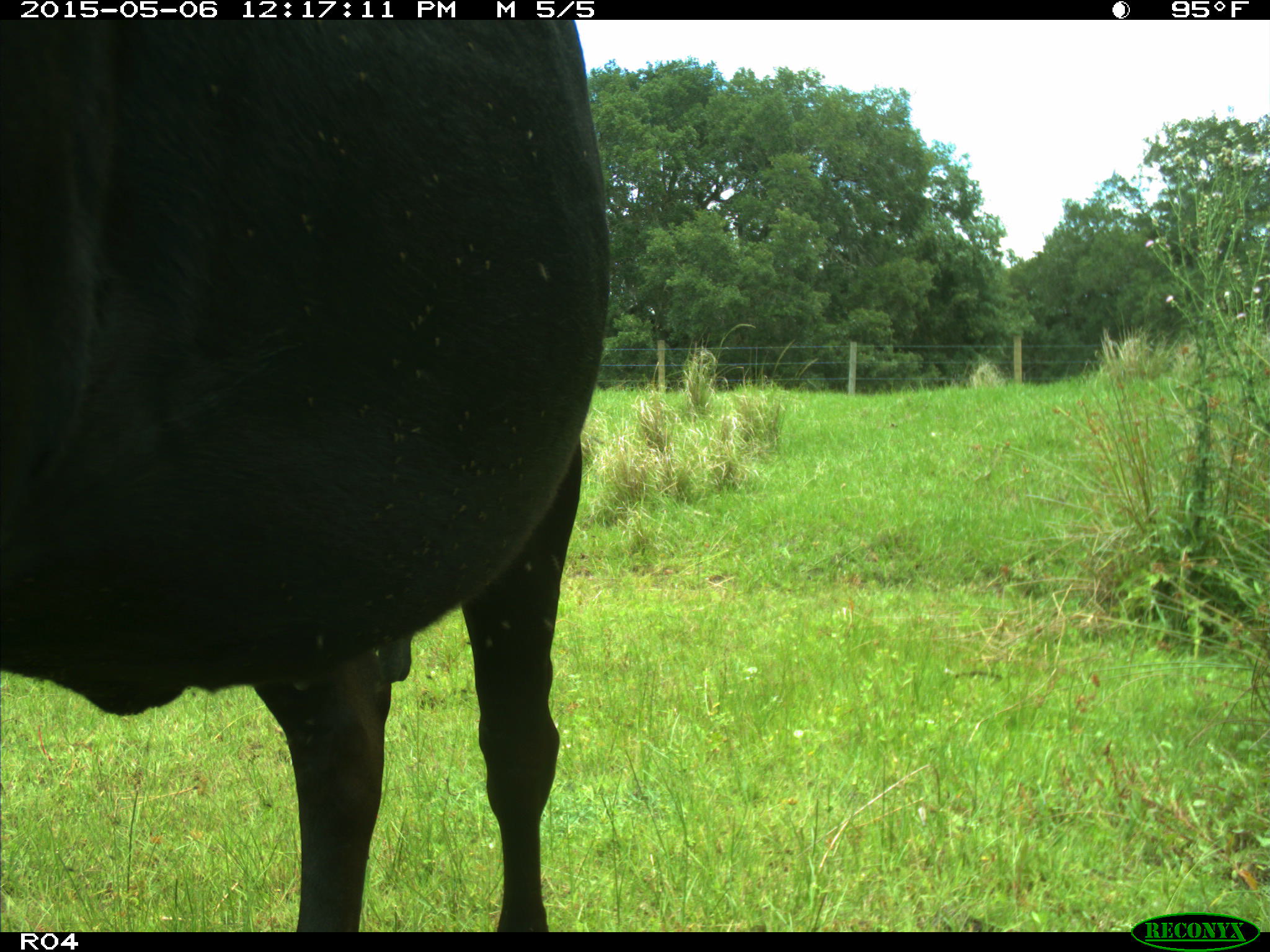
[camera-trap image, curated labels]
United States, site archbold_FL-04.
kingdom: Animalia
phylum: Chordata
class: Mammalia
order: Artiodactyla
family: Bovidae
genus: Bos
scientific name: Bos taurus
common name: domestic cow